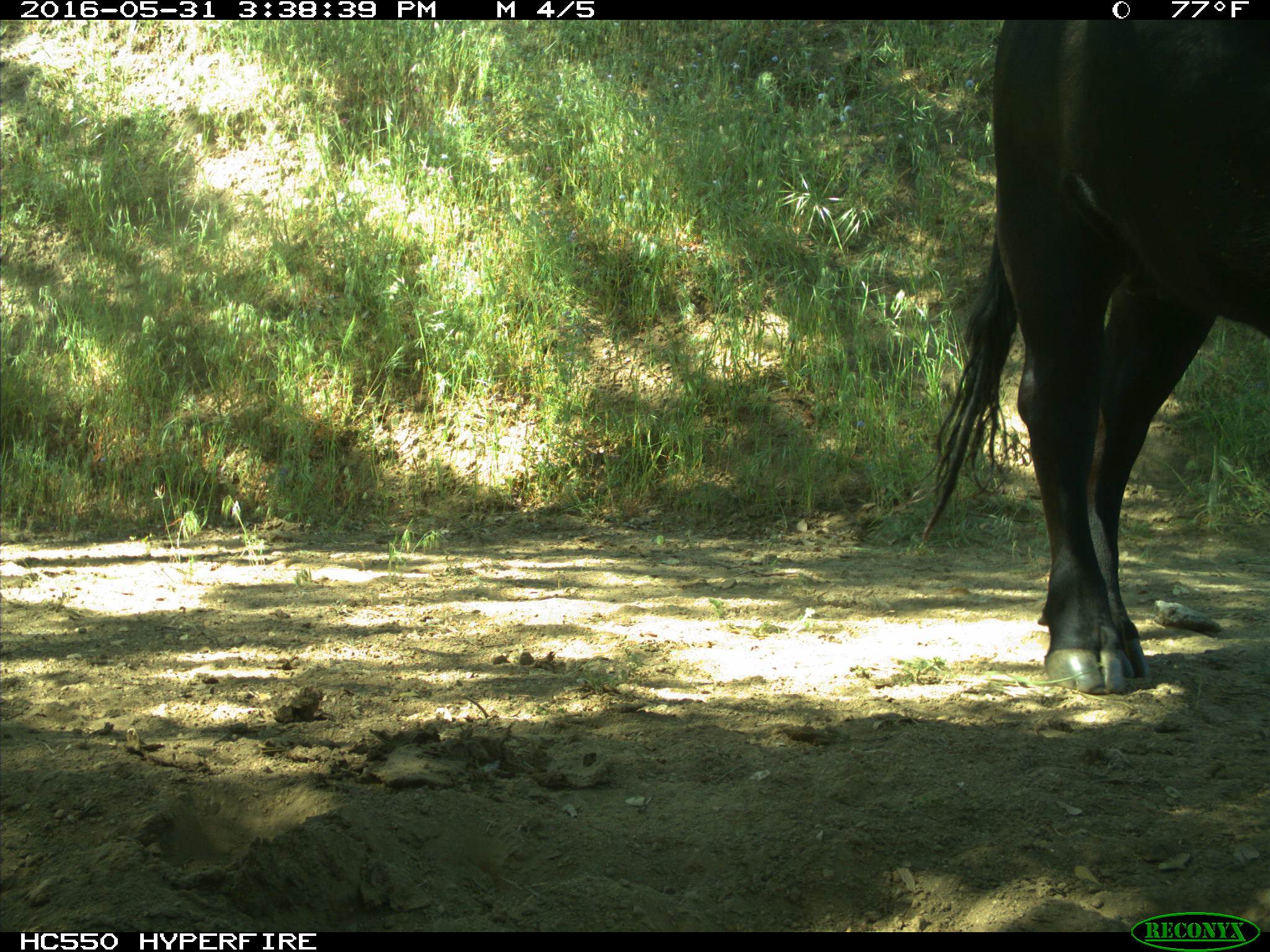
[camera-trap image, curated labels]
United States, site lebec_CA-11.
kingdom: Animalia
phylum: Chordata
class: Mammalia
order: Artiodactyla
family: Bovidae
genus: Bos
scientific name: Bos taurus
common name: domestic cow